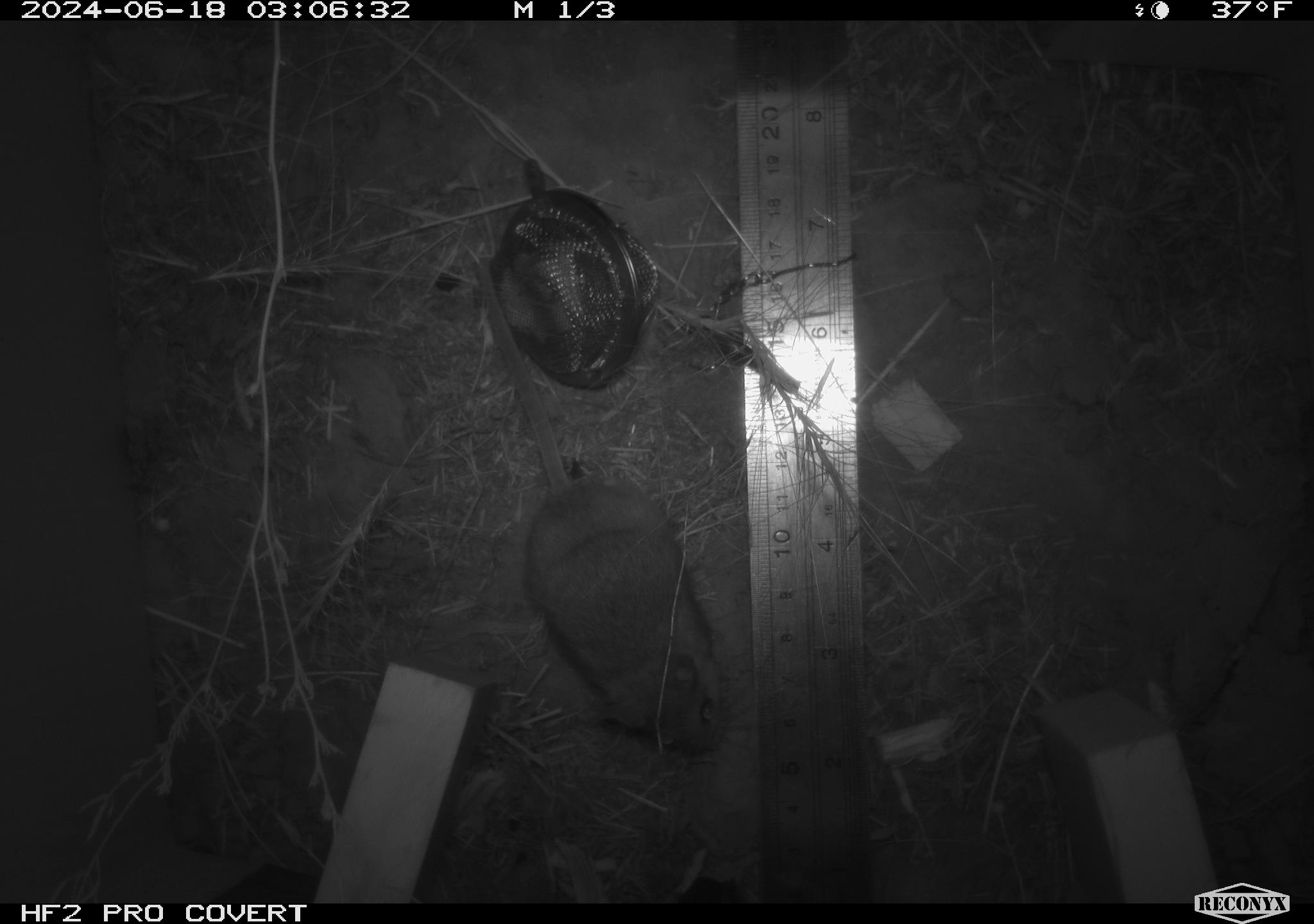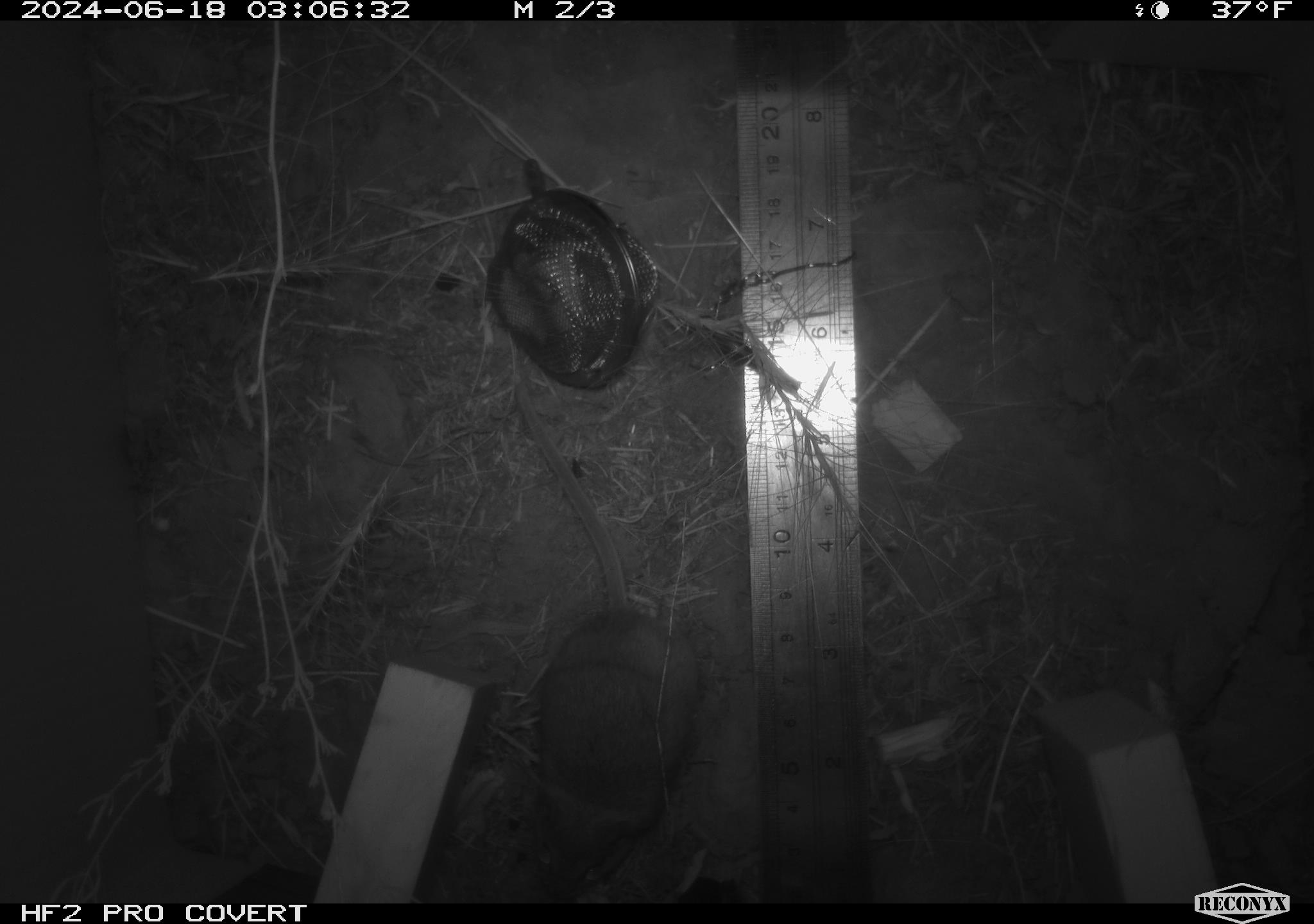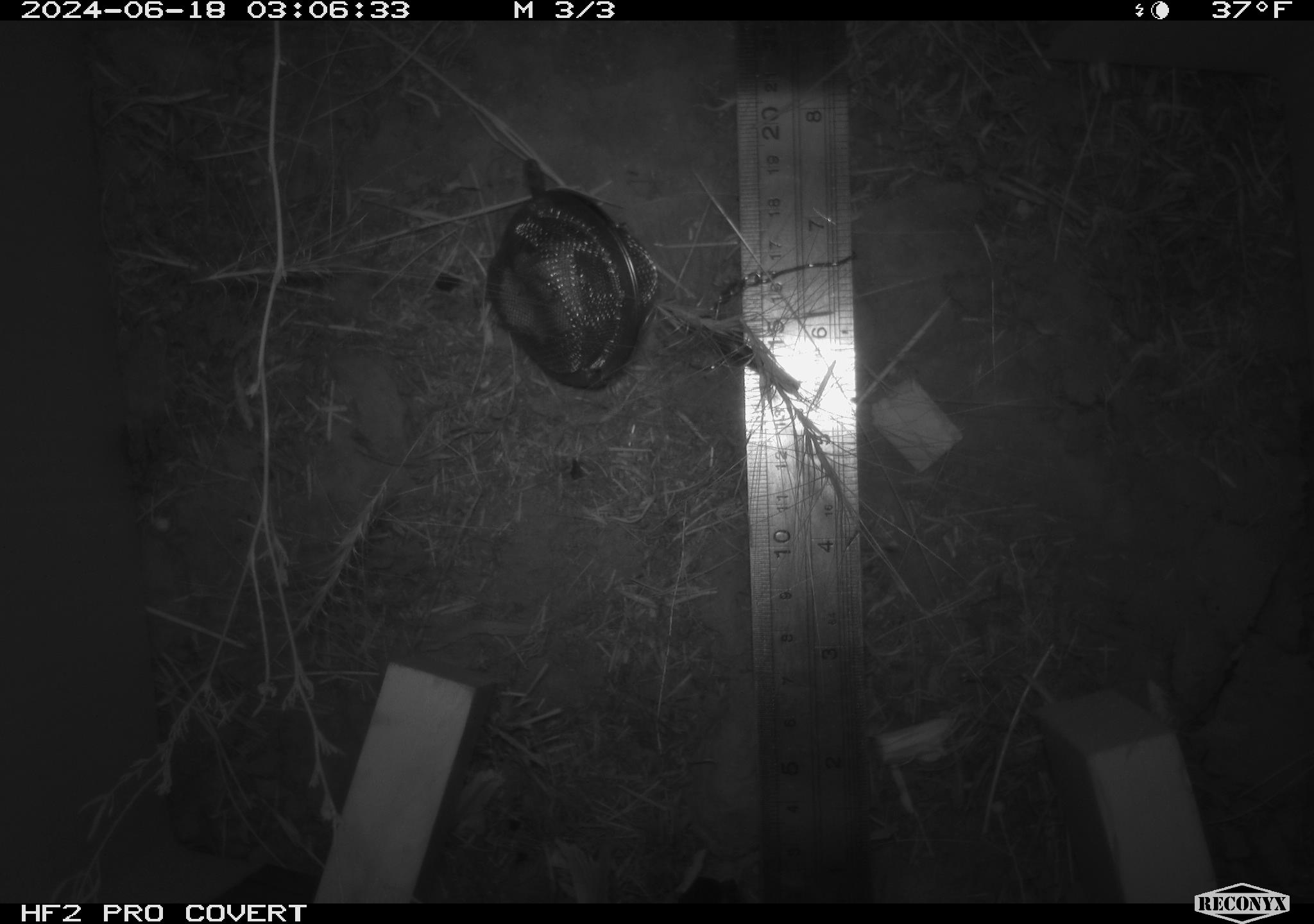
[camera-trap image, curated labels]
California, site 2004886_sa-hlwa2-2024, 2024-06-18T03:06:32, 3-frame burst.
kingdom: Animalia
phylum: Chordata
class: Mammalia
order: Rodentia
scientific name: Rodentia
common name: mouse species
Mouse species (Rodentia).